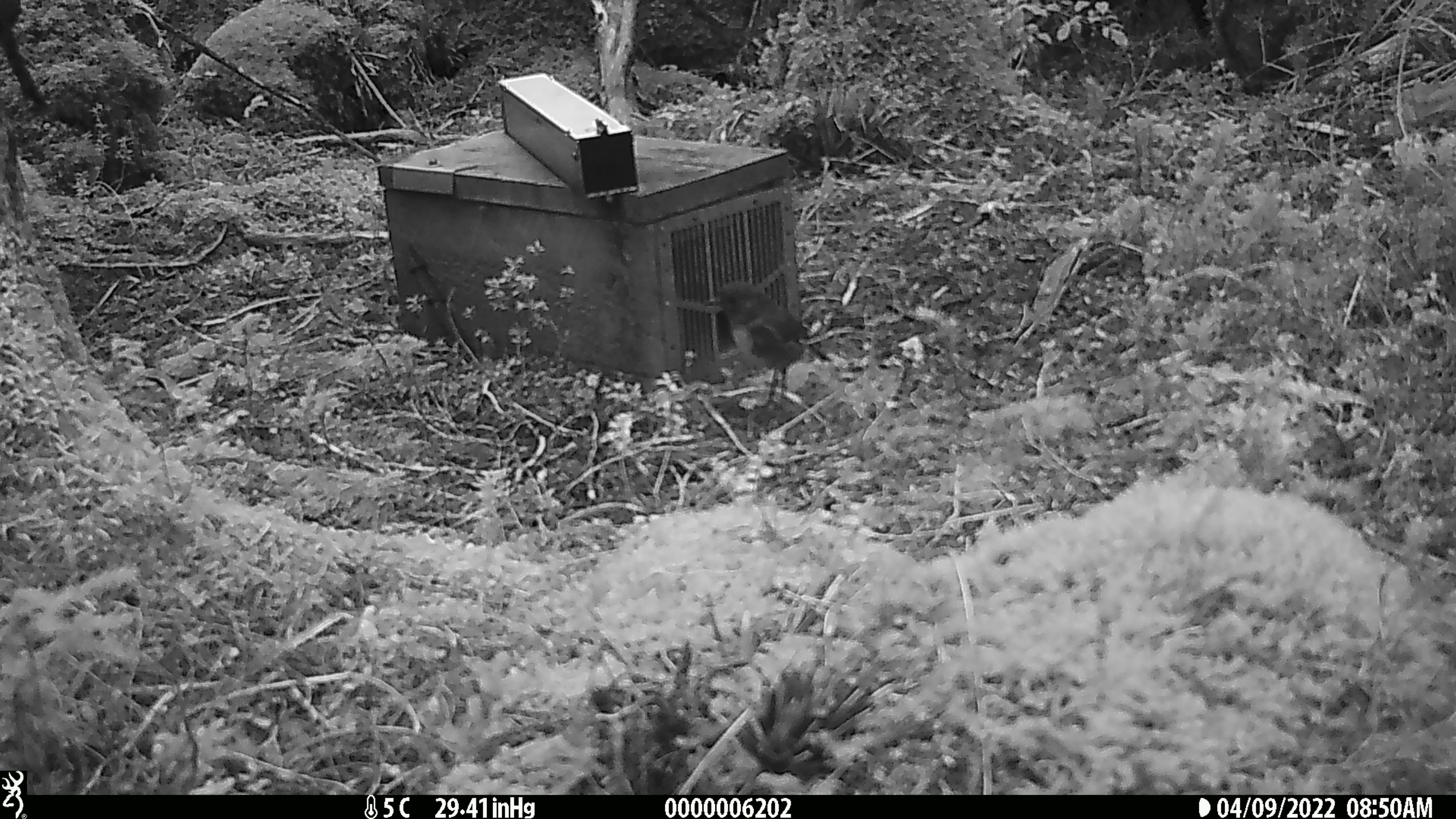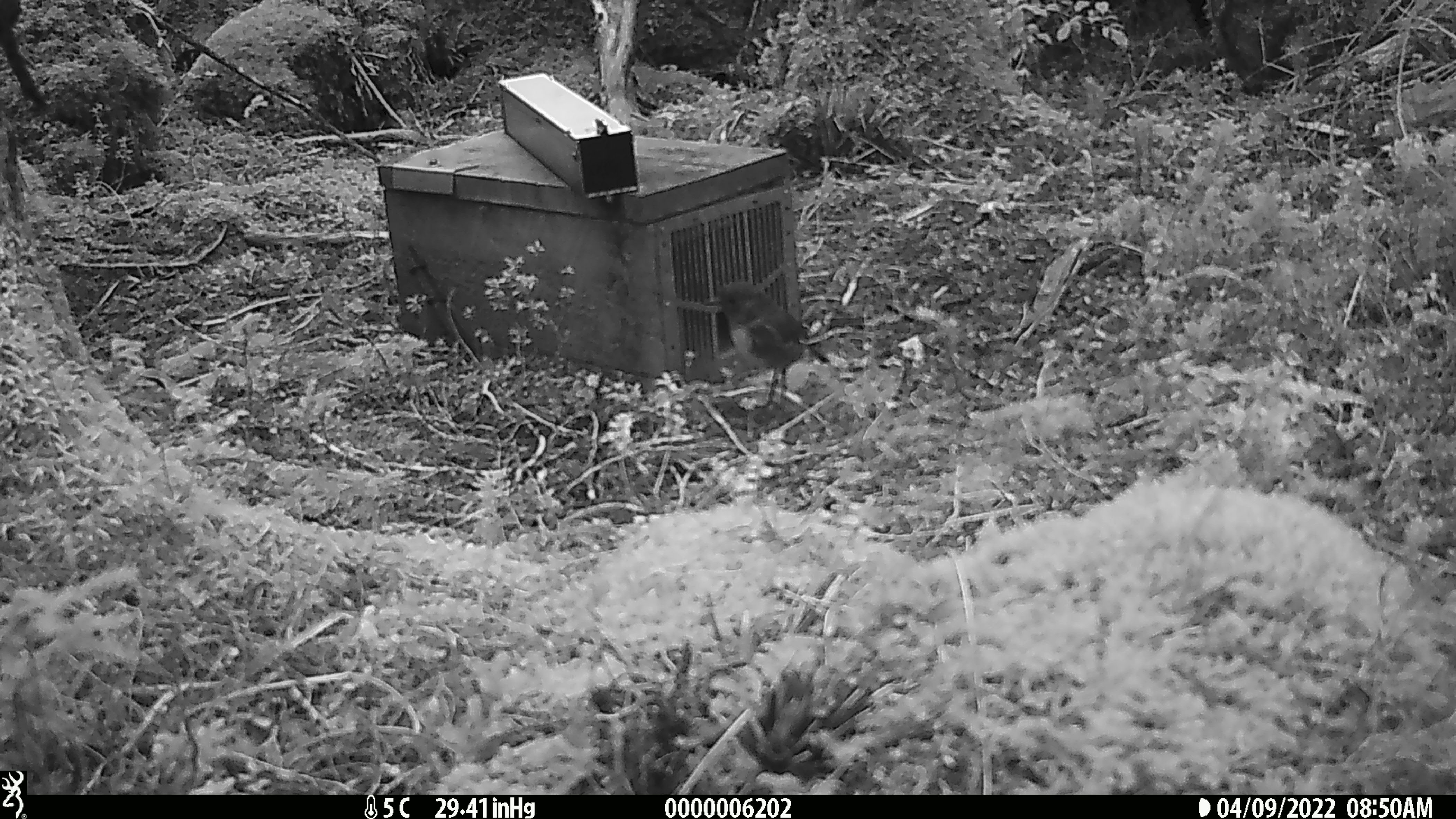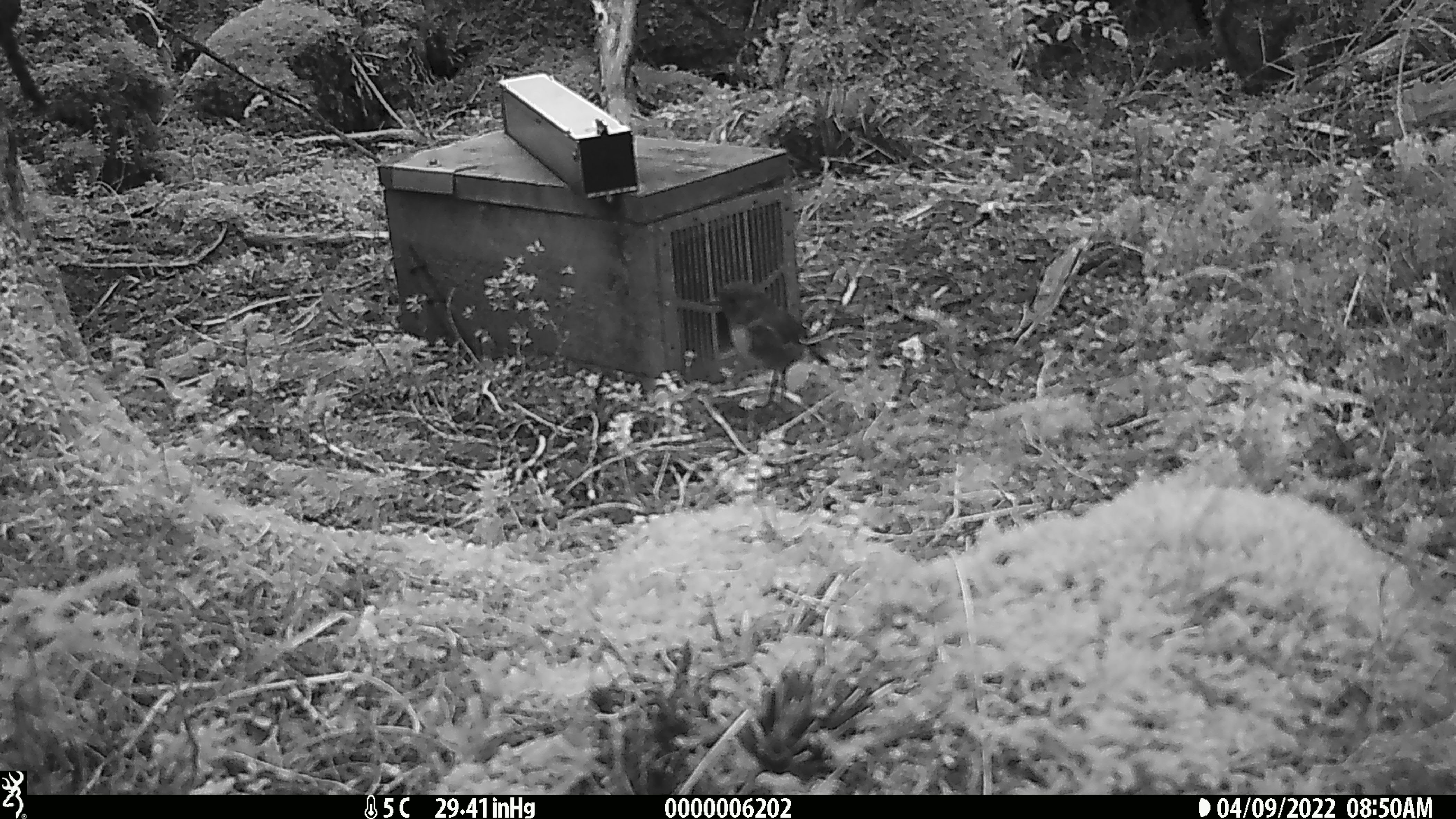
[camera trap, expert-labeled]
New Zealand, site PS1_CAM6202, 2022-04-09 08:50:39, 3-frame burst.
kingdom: Animalia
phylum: Chordata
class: Aves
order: Passeriformes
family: Petroicidae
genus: Petroica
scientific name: Petroica australis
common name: new zealand robin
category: robin